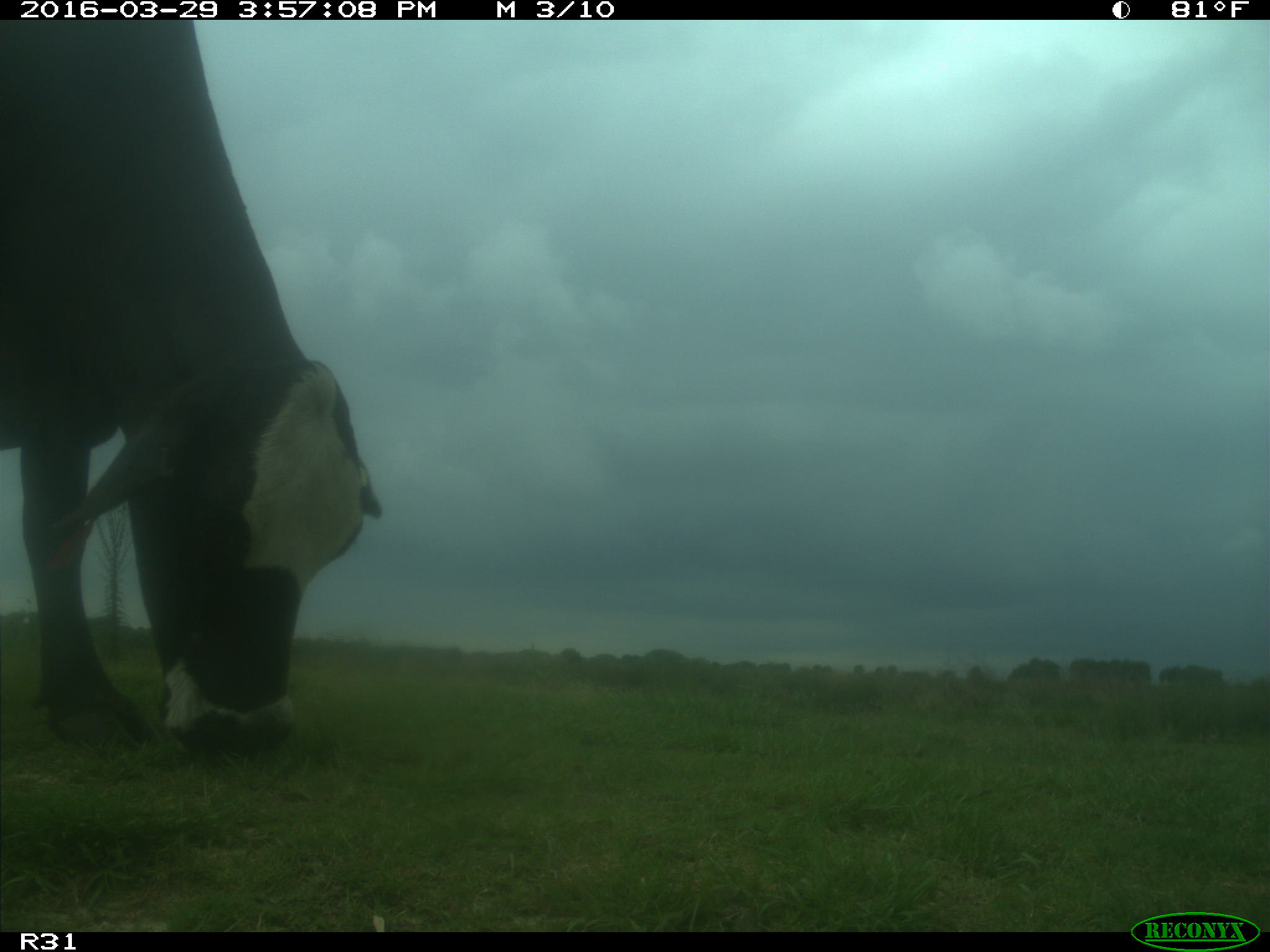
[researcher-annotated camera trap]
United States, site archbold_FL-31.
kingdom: Animalia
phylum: Chordata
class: Mammalia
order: Artiodactyla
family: Bovidae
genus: Bos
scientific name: Bos taurus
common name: domestic cow